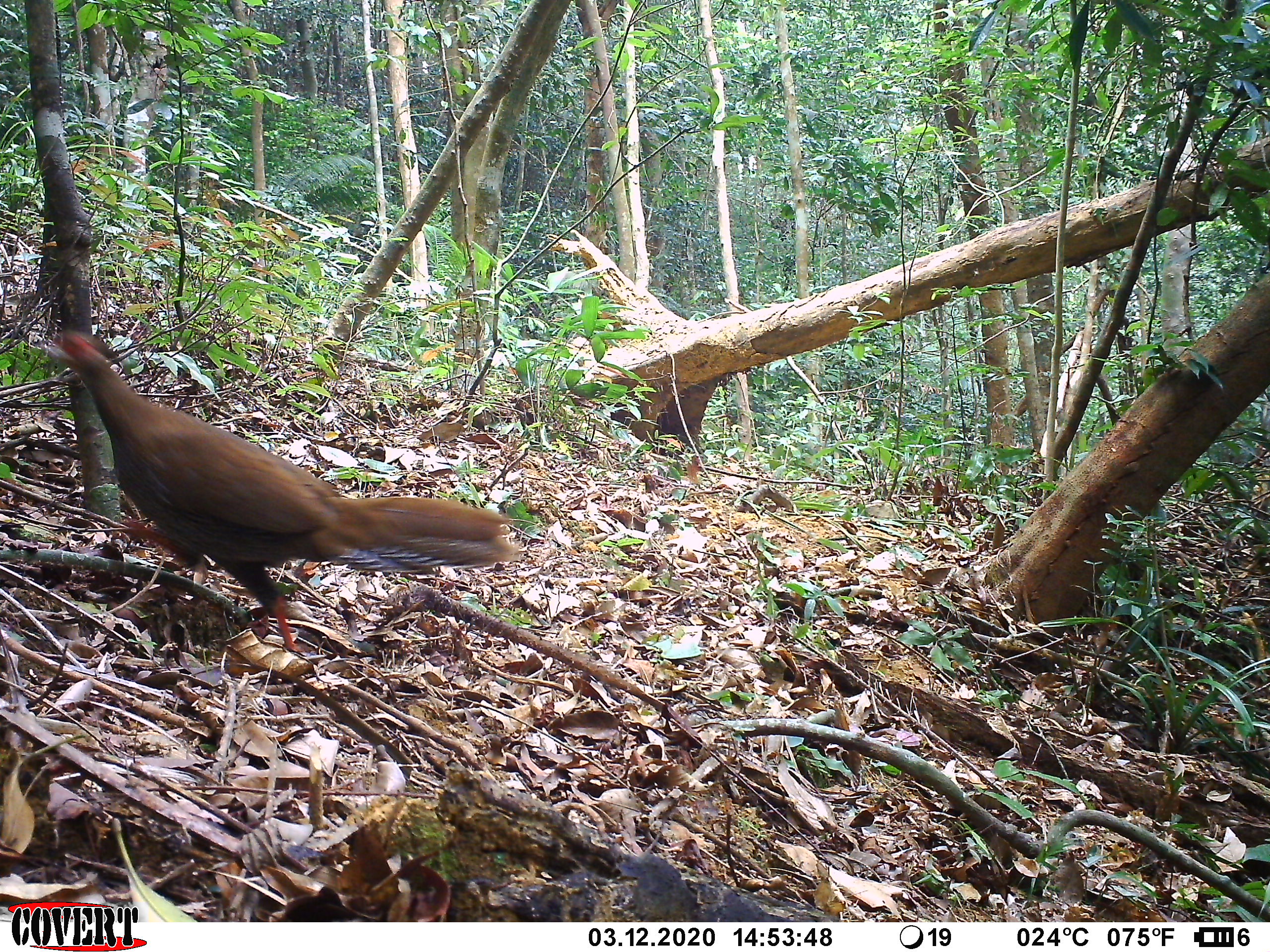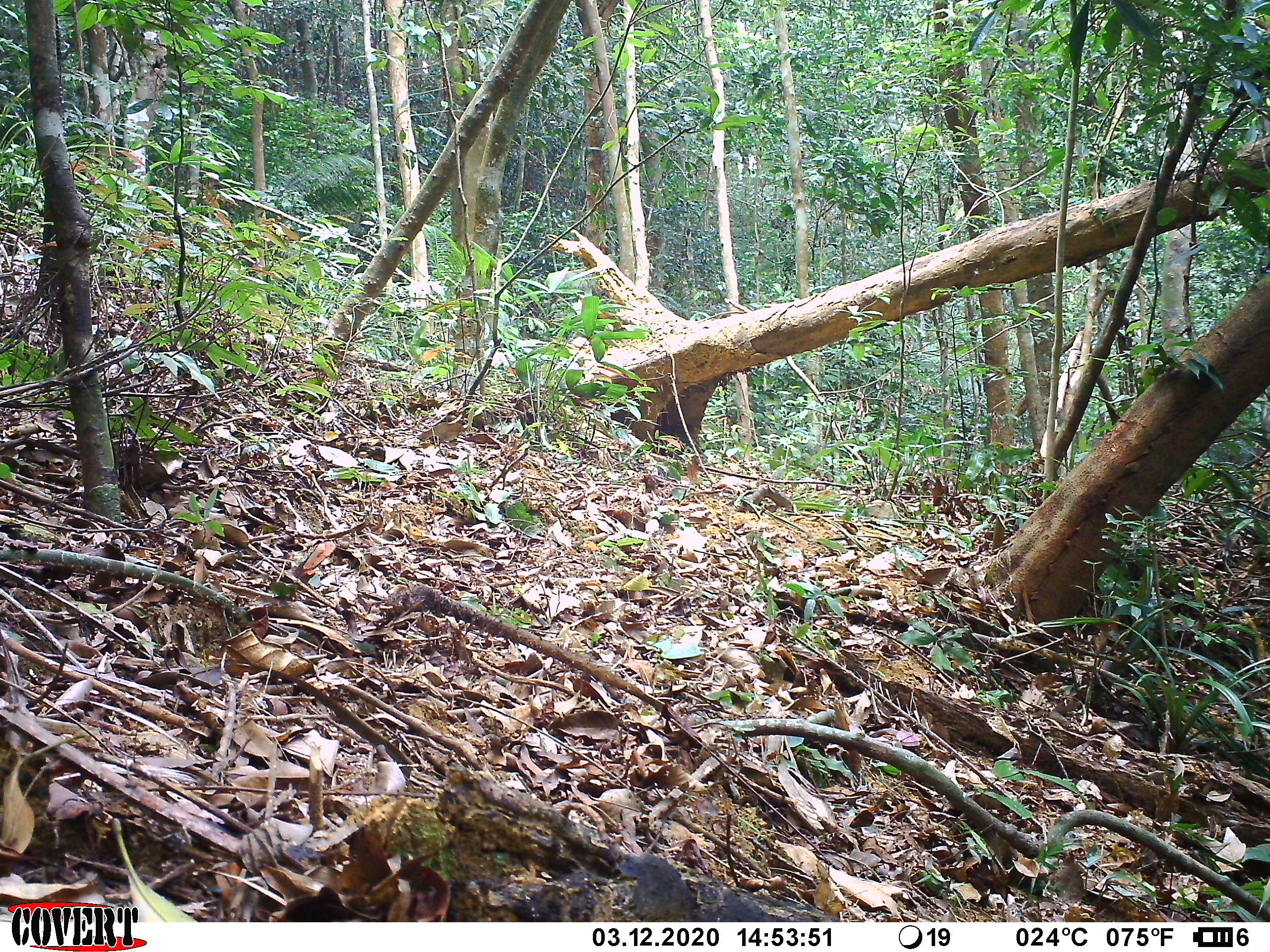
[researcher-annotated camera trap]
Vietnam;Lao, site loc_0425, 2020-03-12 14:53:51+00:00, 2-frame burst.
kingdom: Animalia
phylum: Chordata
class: Aves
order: Galliformes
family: Phasianidae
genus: Lophura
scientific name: Lophura nycthemera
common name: silver pheasant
Silver pheasant (Lophura nycthemera). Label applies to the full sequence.